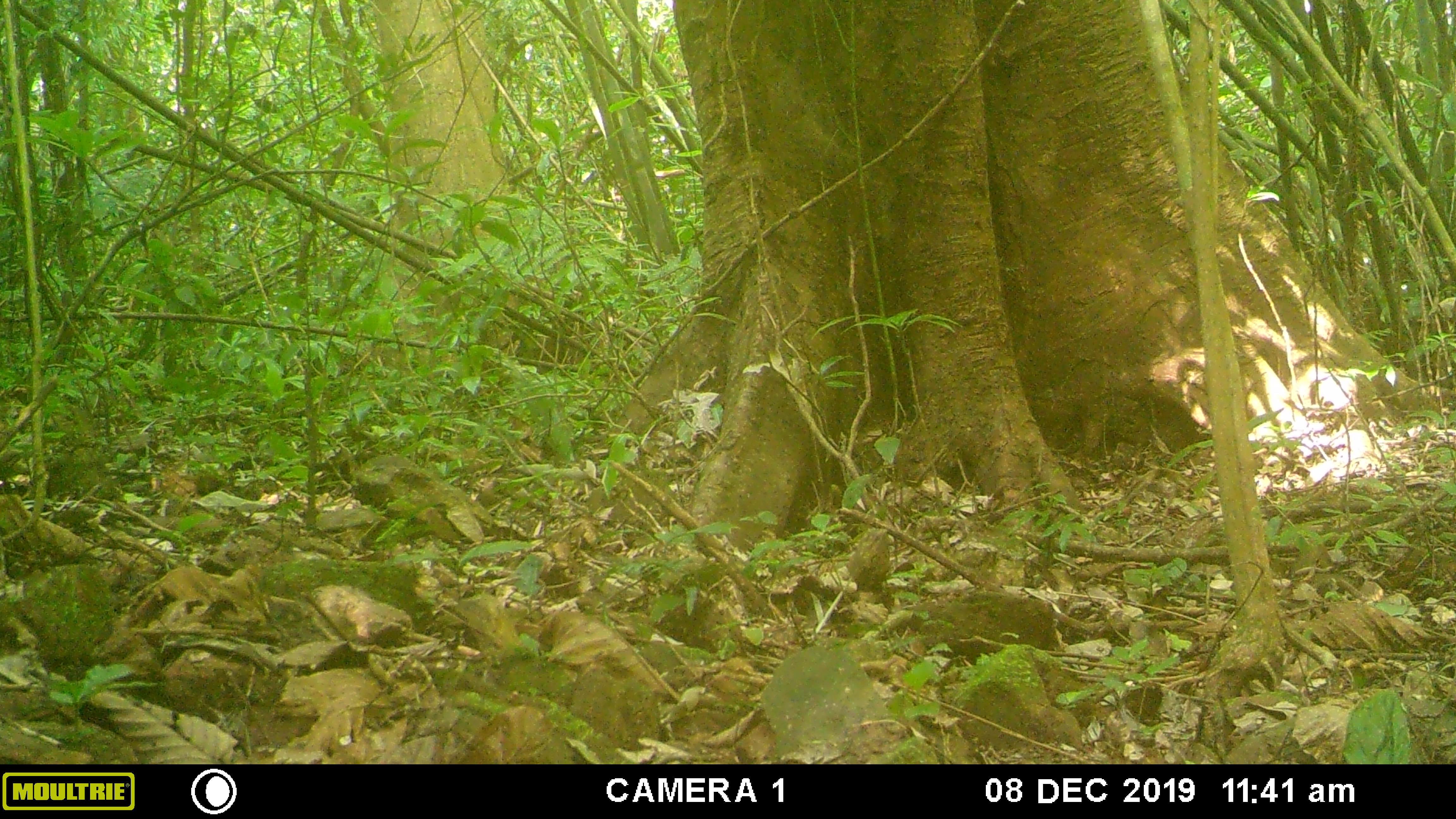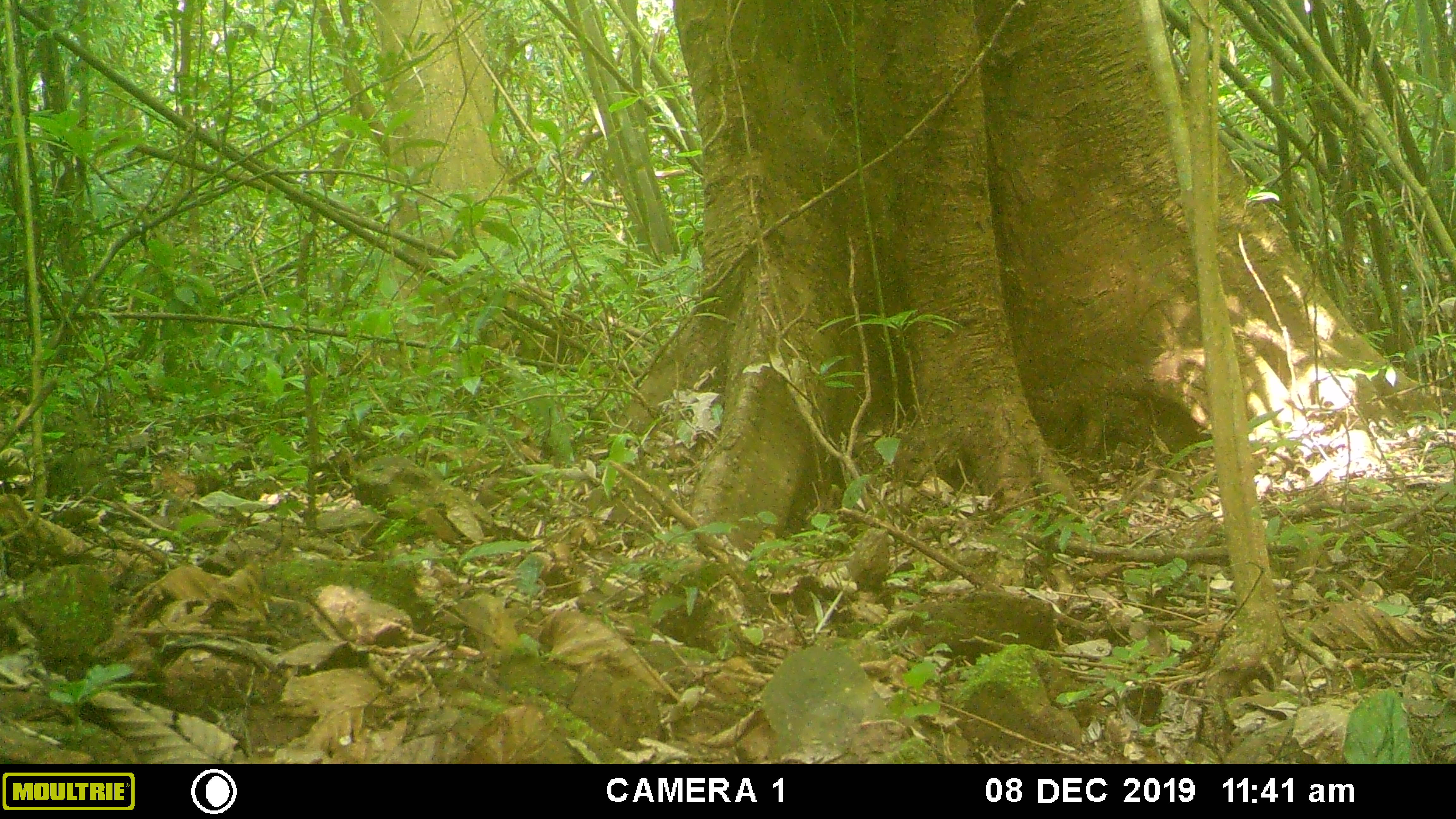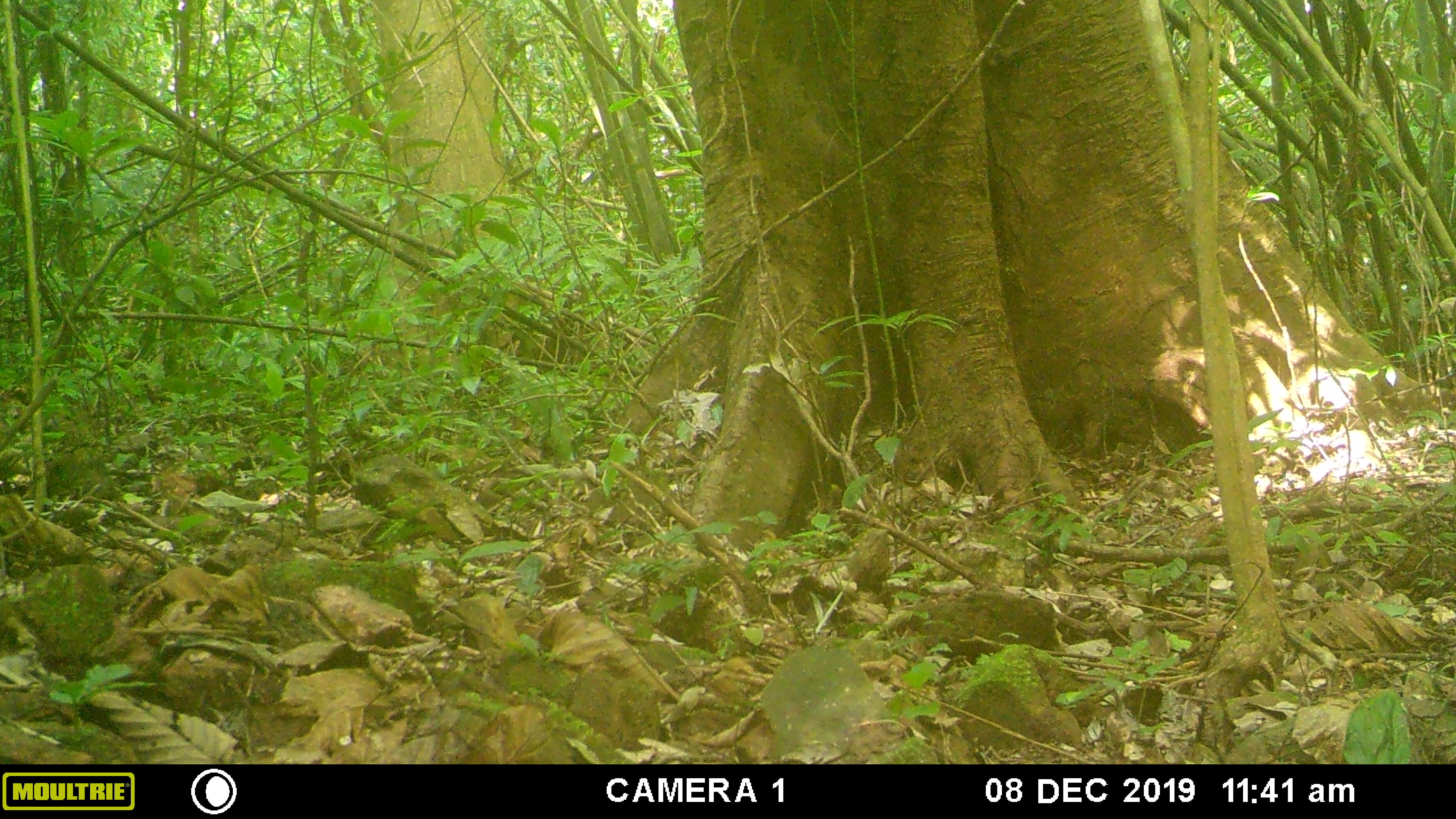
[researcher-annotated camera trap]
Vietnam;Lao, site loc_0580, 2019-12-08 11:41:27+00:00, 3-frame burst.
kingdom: Animalia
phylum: Chordata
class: Aves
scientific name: Aves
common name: bird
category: unidentified bird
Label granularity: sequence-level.